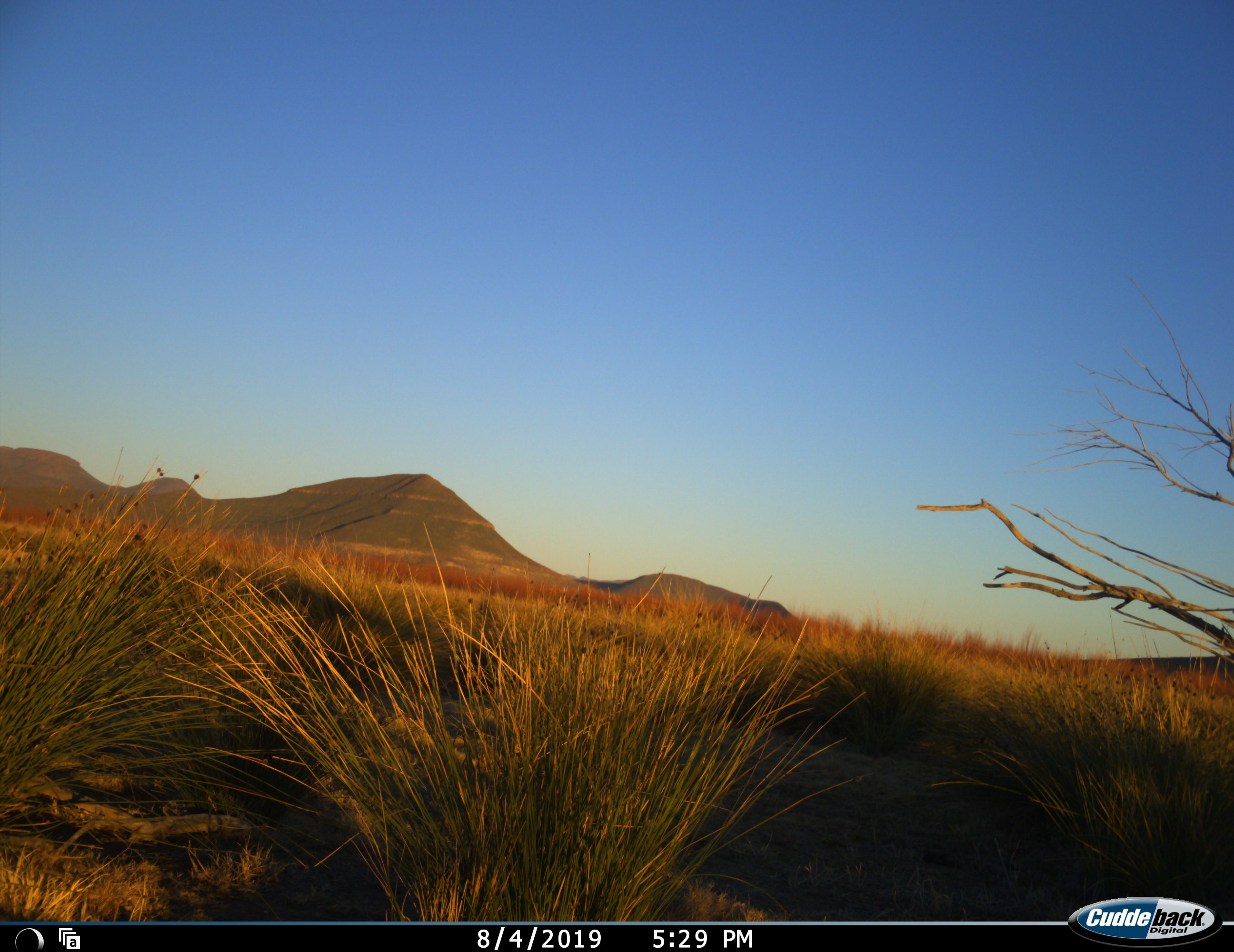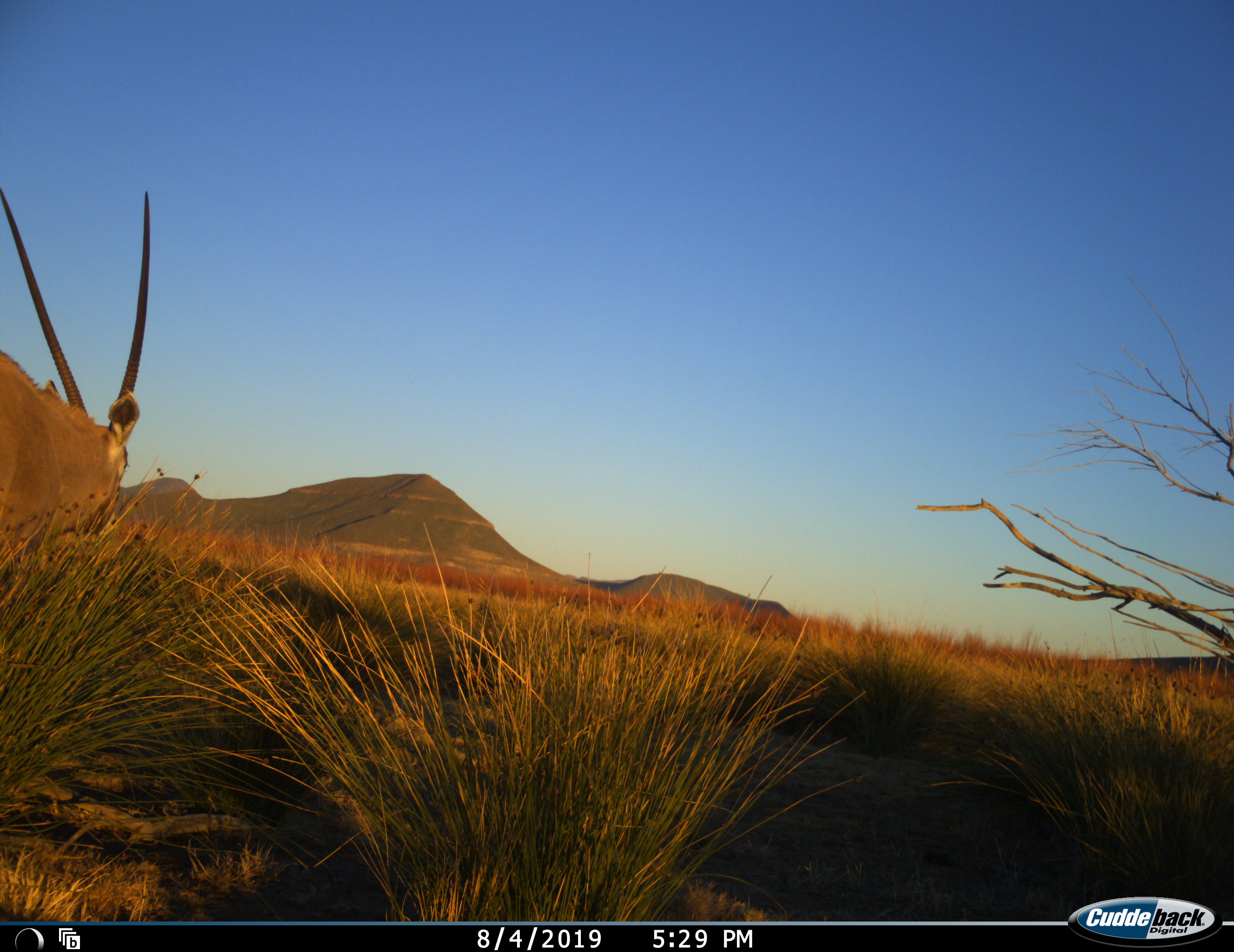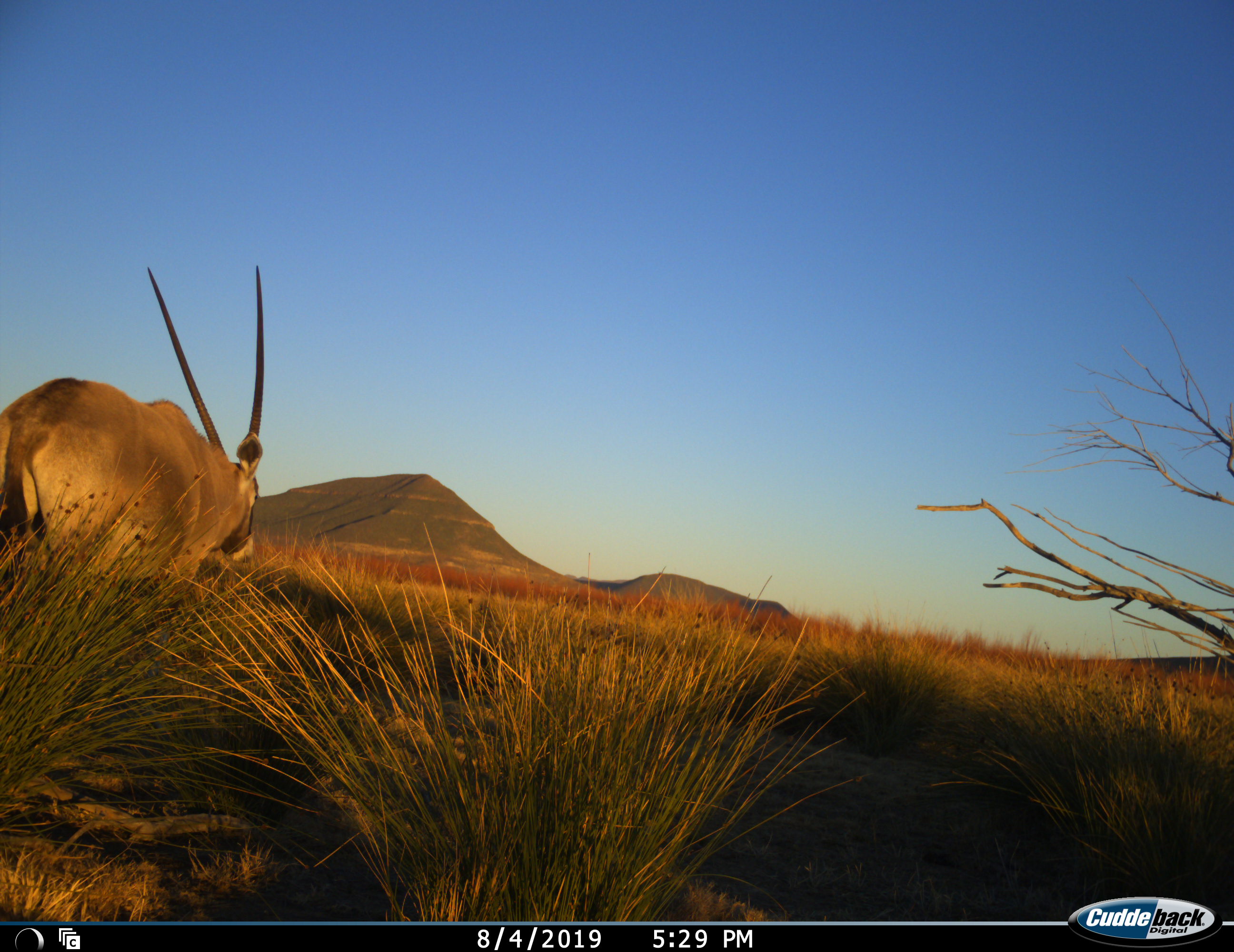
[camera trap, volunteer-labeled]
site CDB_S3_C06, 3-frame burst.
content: unidentified animal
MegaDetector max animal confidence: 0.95